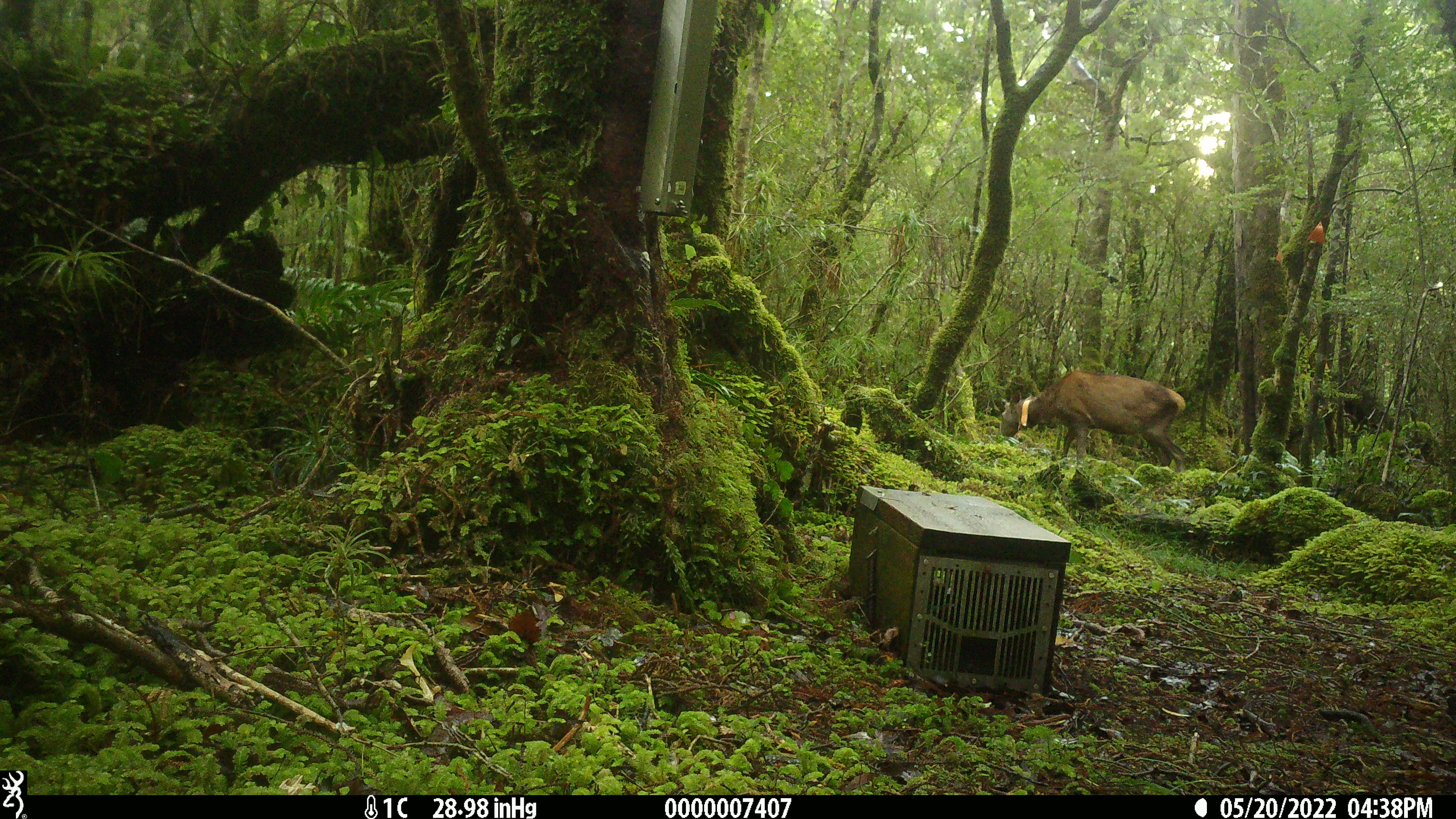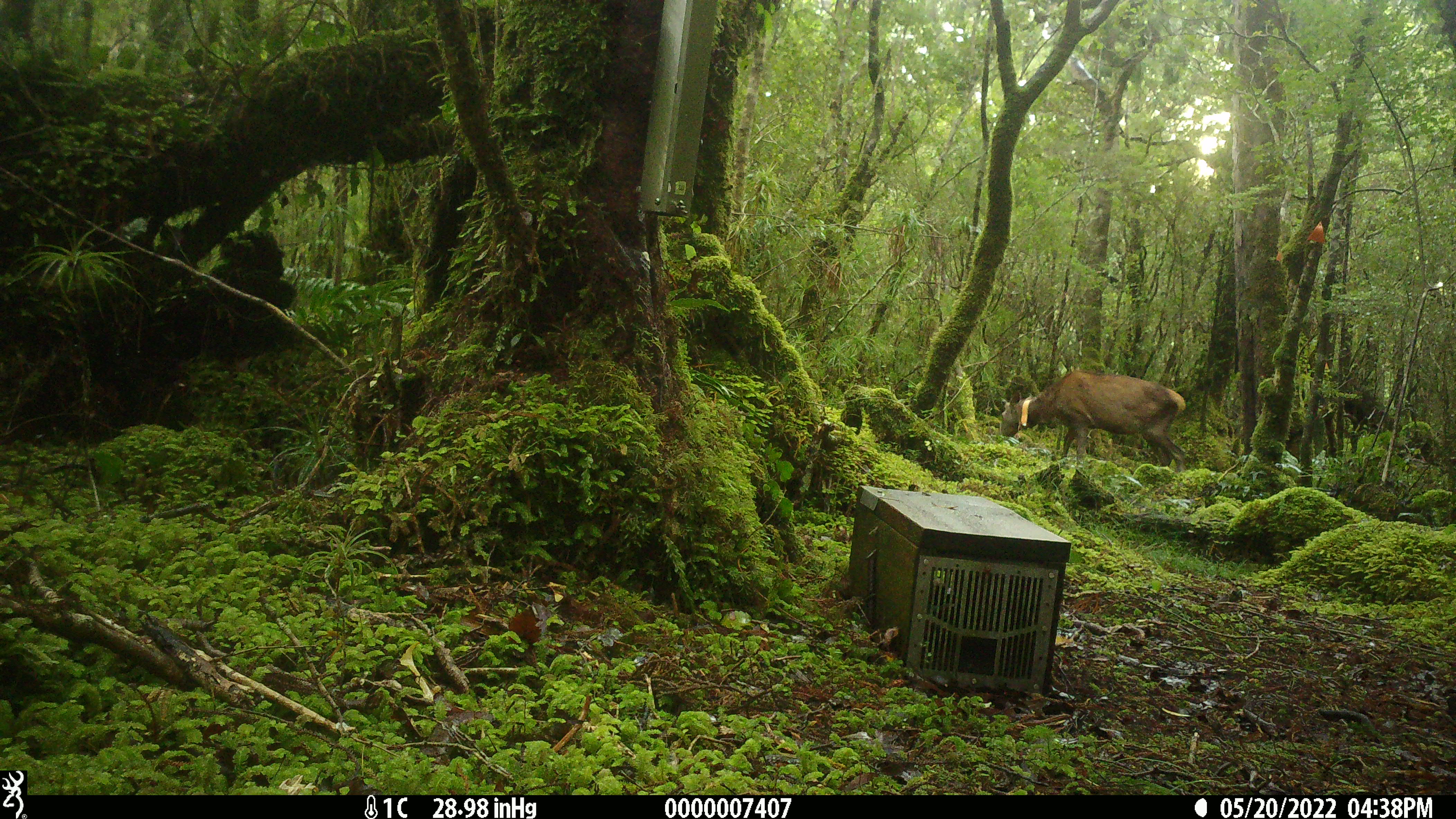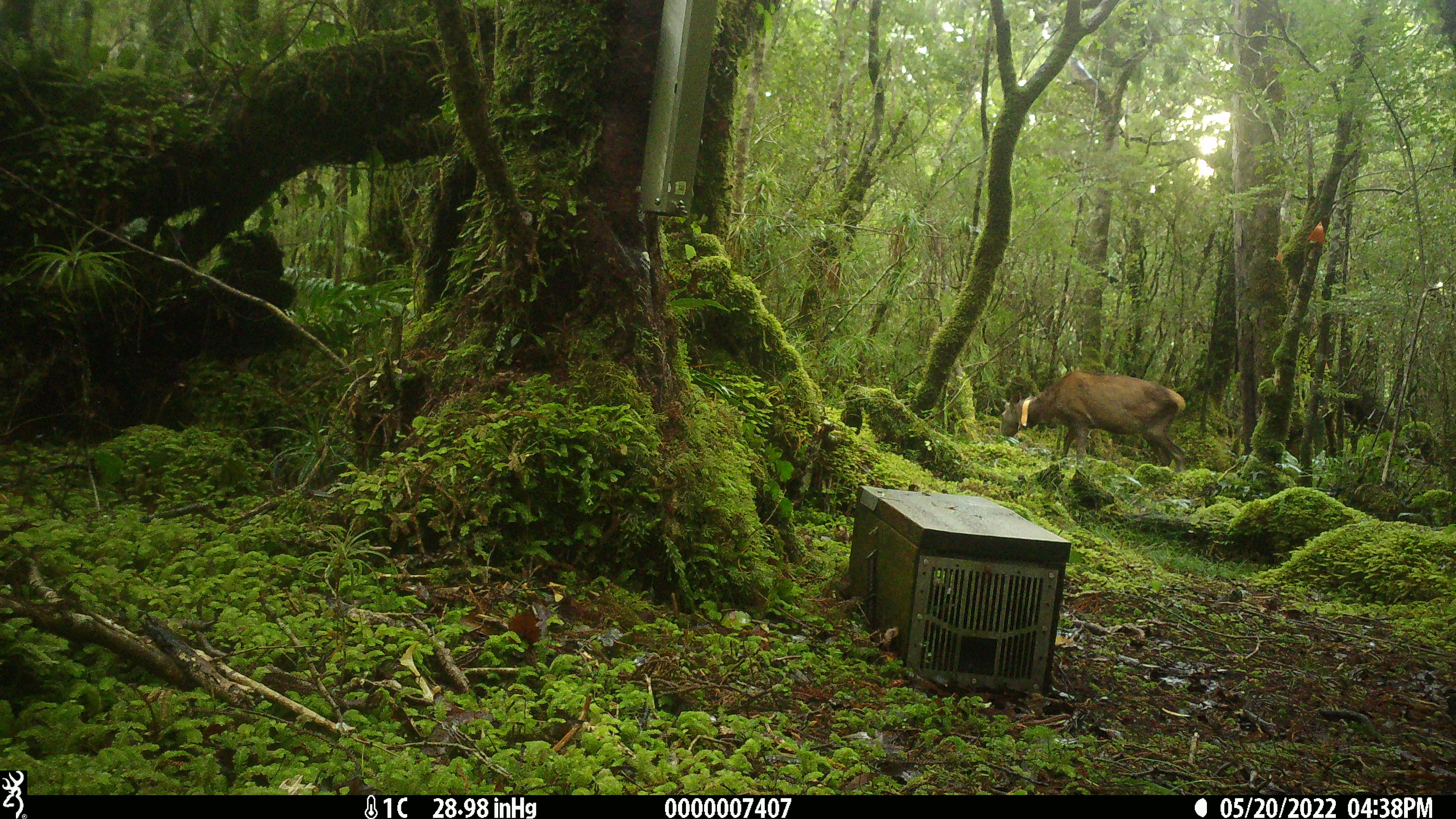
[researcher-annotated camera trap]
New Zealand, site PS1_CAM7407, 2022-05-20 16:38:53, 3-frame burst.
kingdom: Animalia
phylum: Chordata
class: Mammalia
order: Artiodactyla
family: Cervidae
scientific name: Cervidae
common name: deer